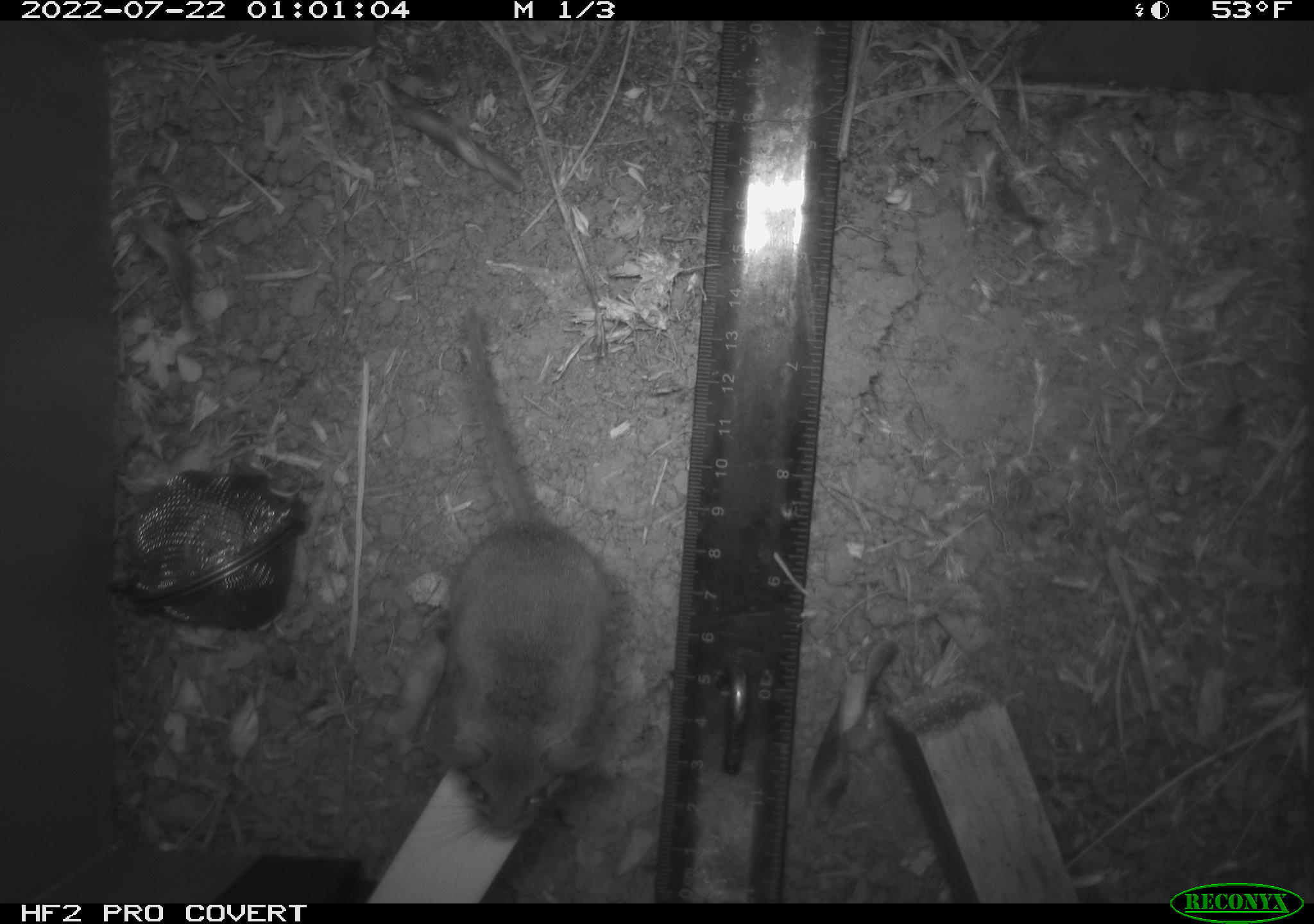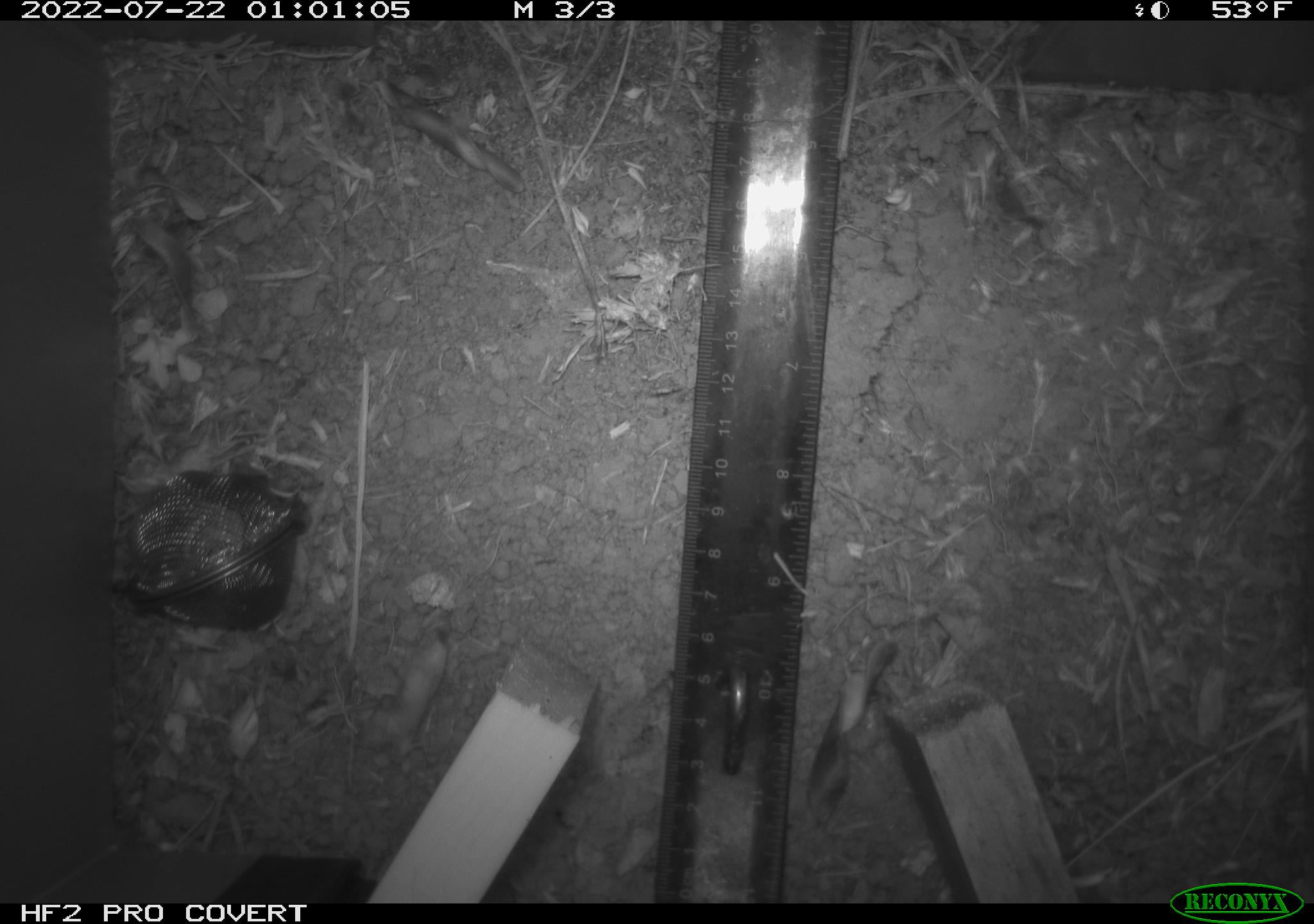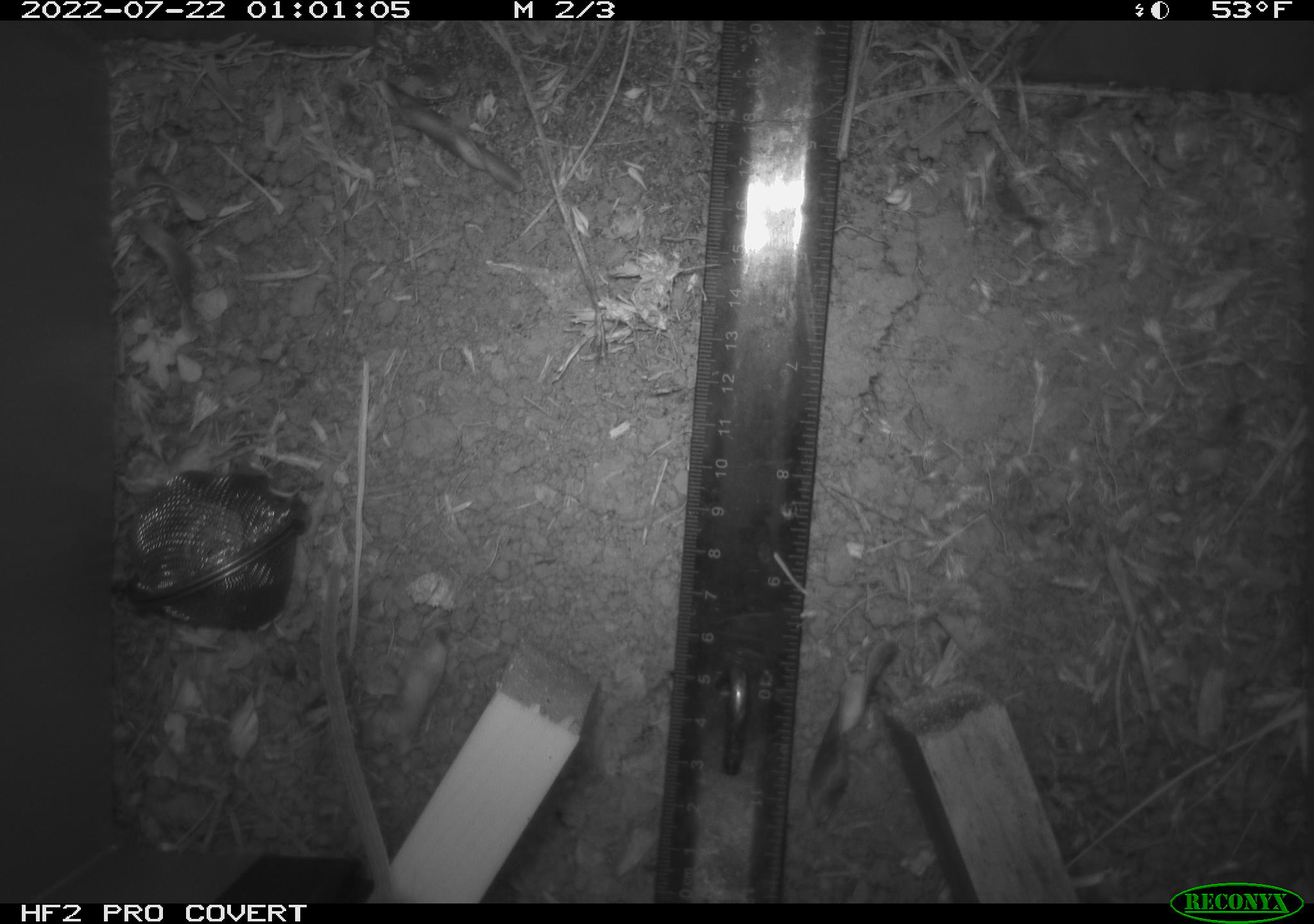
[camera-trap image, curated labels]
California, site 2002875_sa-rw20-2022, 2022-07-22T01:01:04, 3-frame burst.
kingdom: Animalia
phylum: Chordata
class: Mammalia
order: Rodentia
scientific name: Rodentia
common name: mouse species